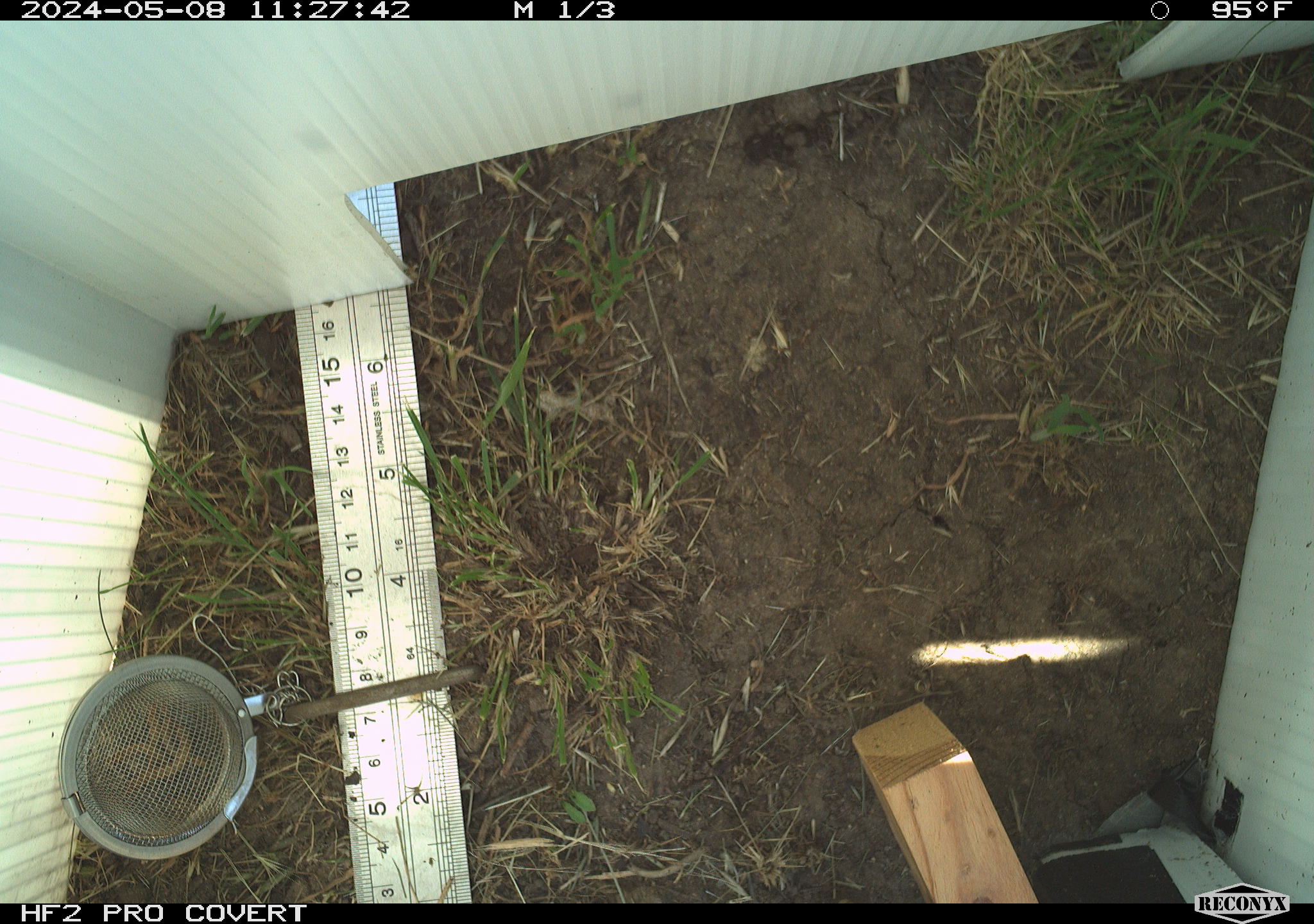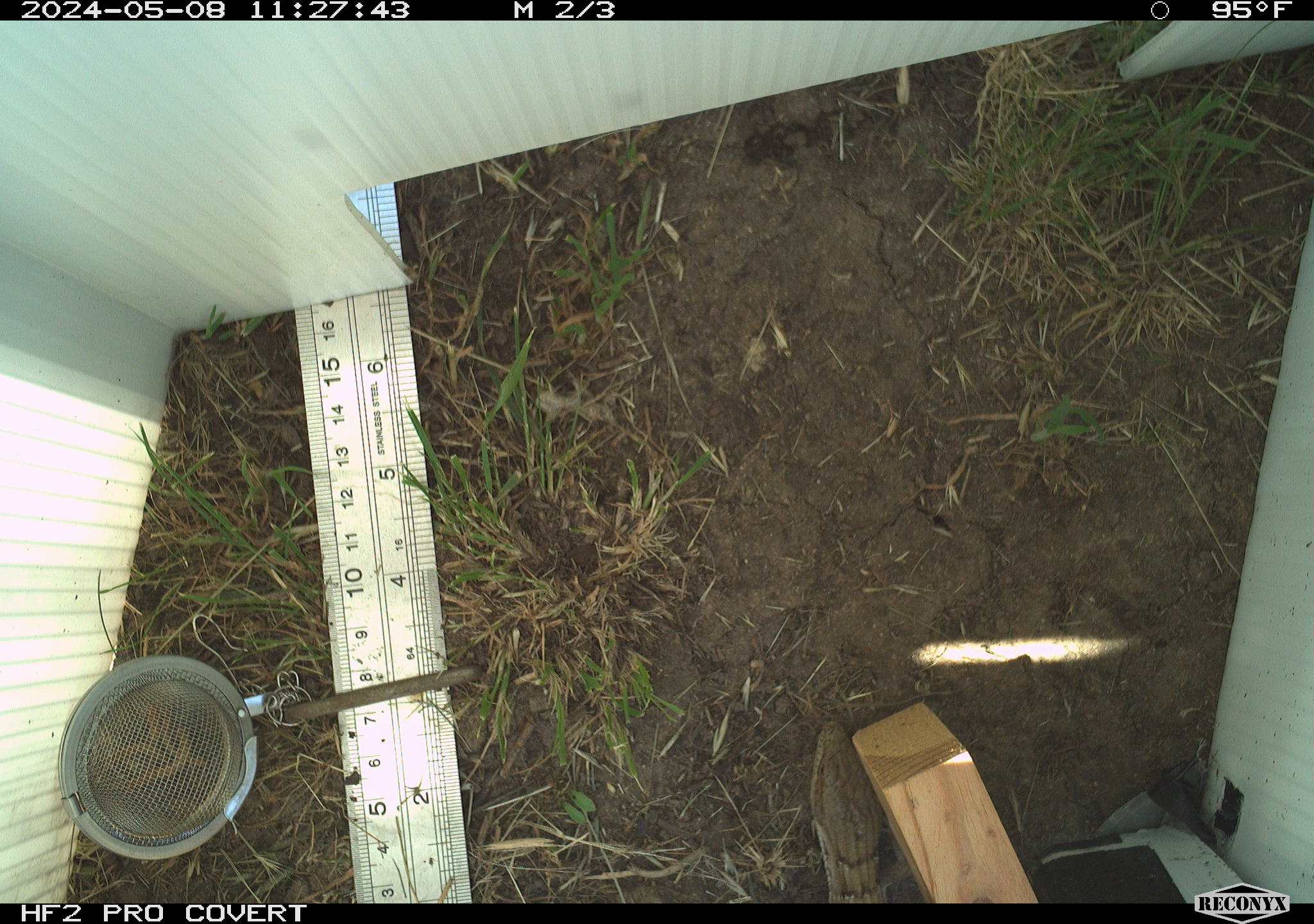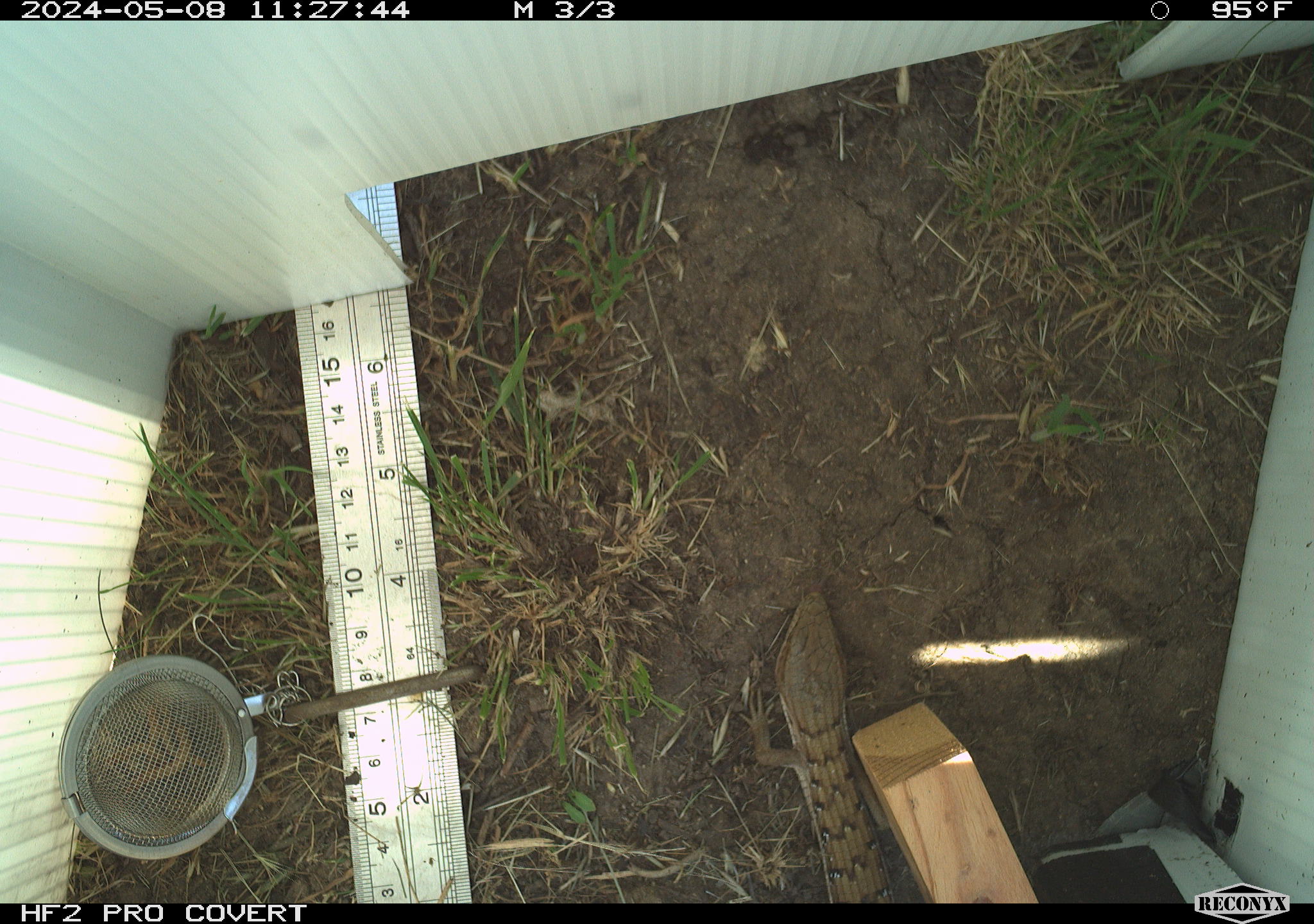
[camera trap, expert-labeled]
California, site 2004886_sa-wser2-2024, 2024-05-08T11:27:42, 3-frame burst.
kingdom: Animalia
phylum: Chordata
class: Reptilia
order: Squamata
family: Anguidae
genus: Elgaria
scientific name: Elgaria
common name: alligator lizards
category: elgaria species